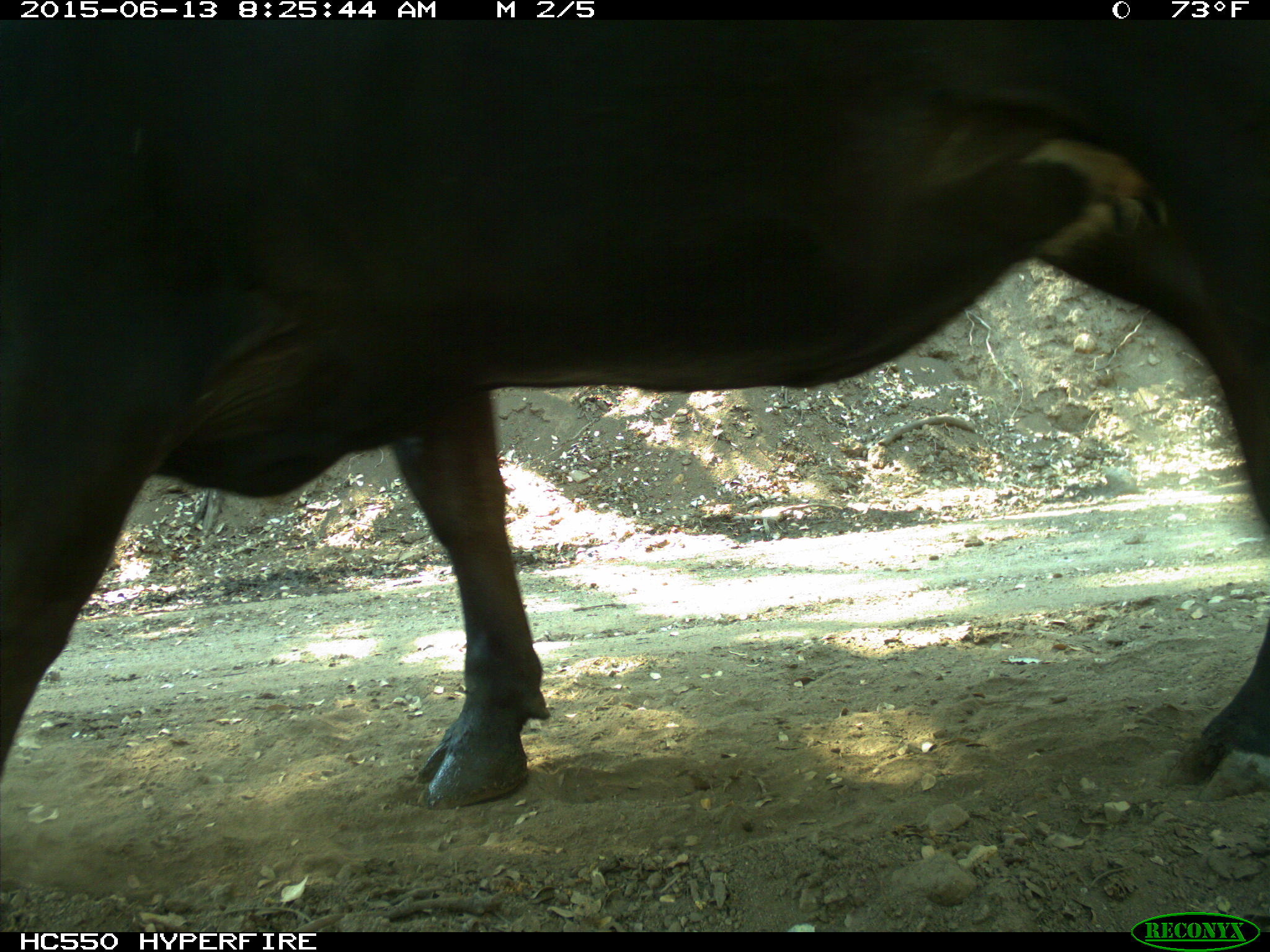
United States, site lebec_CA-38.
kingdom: Animalia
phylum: Chordata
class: Mammalia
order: Artiodactyla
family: Bovidae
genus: Bos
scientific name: Bos taurus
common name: domestic cow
Bos taurus (domestic cow).